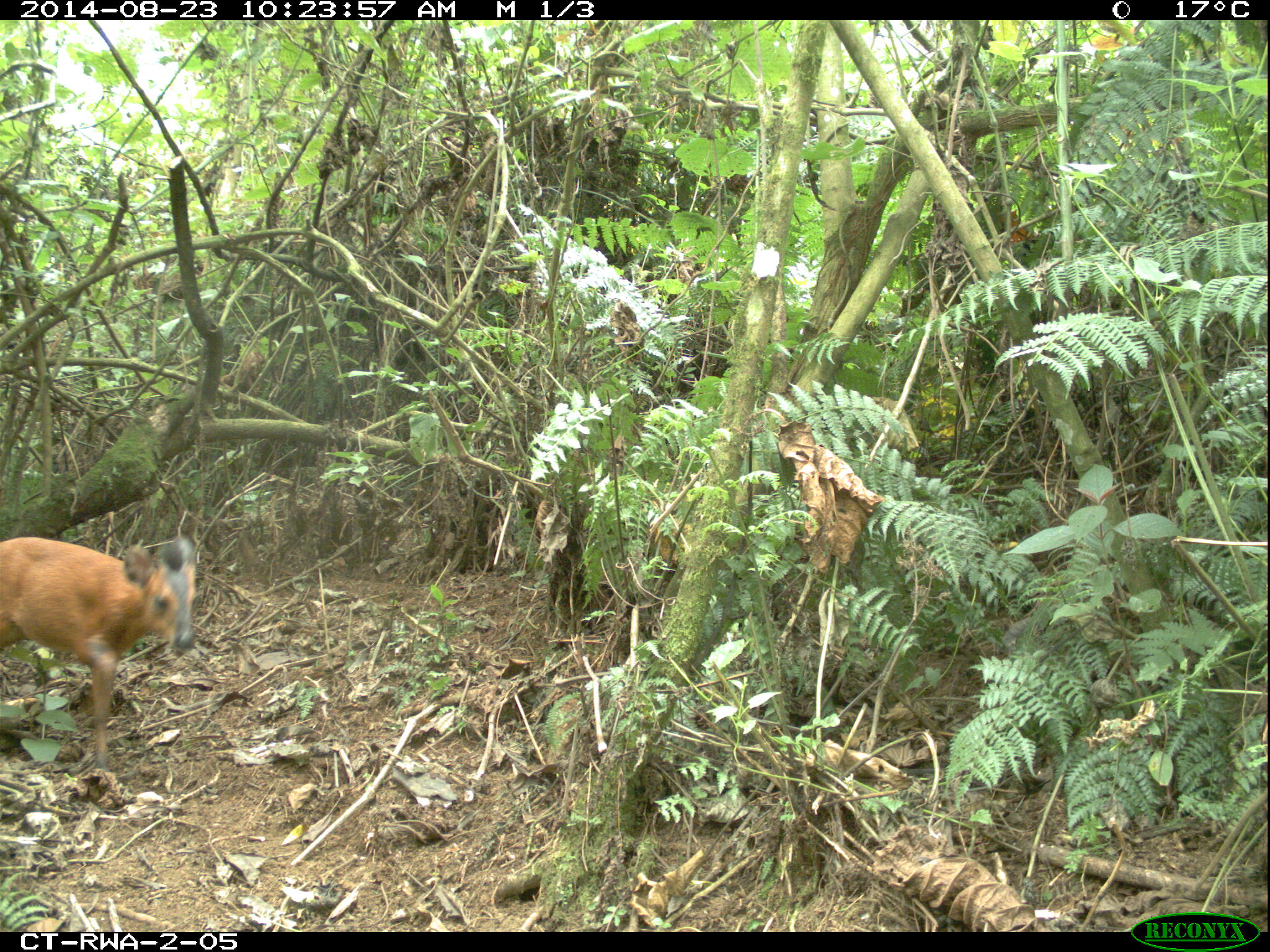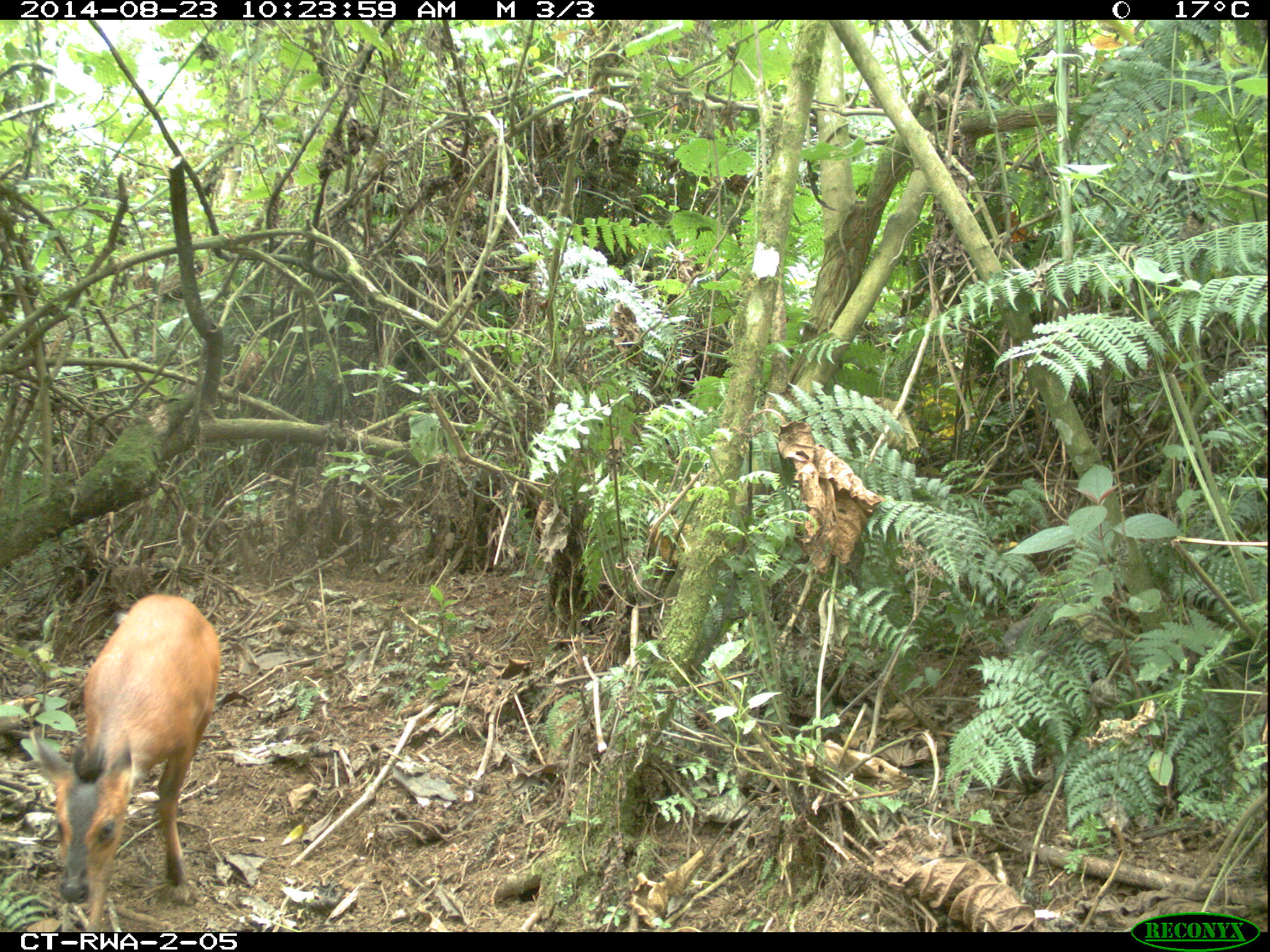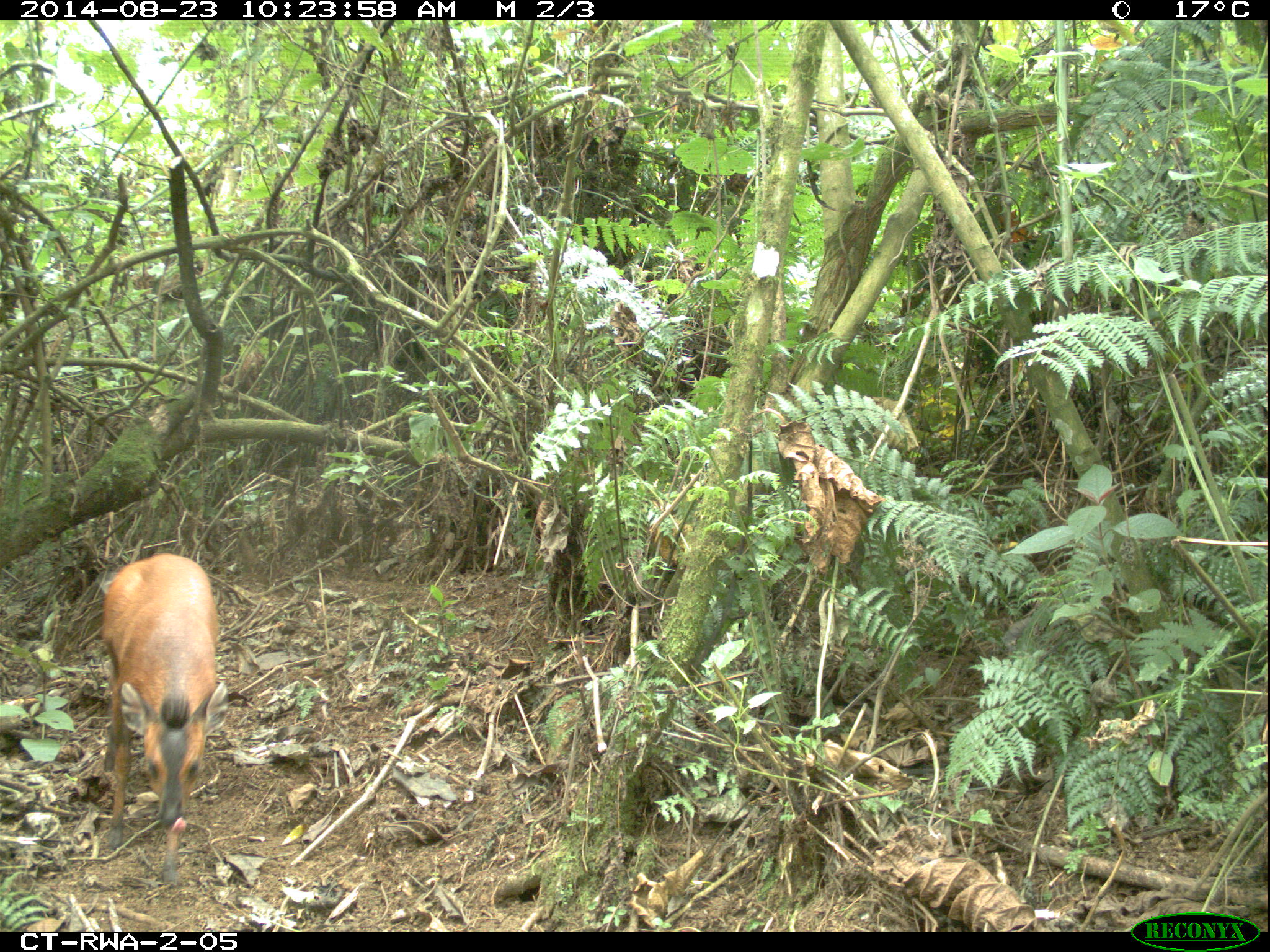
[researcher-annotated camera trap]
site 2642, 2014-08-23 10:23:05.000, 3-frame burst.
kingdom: Animalia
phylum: Chordata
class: Mammalia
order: Artiodactyla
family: Bovidae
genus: Cephalophus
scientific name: Cephalophus nigrifrons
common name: black-fronted duiker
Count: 1.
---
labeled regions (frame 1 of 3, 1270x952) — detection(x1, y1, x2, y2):
cephalophus nigrifrons: detection(0, 526, 201, 774)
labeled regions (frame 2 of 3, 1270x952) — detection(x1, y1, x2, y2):
cephalophus nigrifrons: detection(26, 586, 226, 930)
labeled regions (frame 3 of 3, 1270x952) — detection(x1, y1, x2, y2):
cephalophus nigrifrons: detection(92, 545, 231, 888)